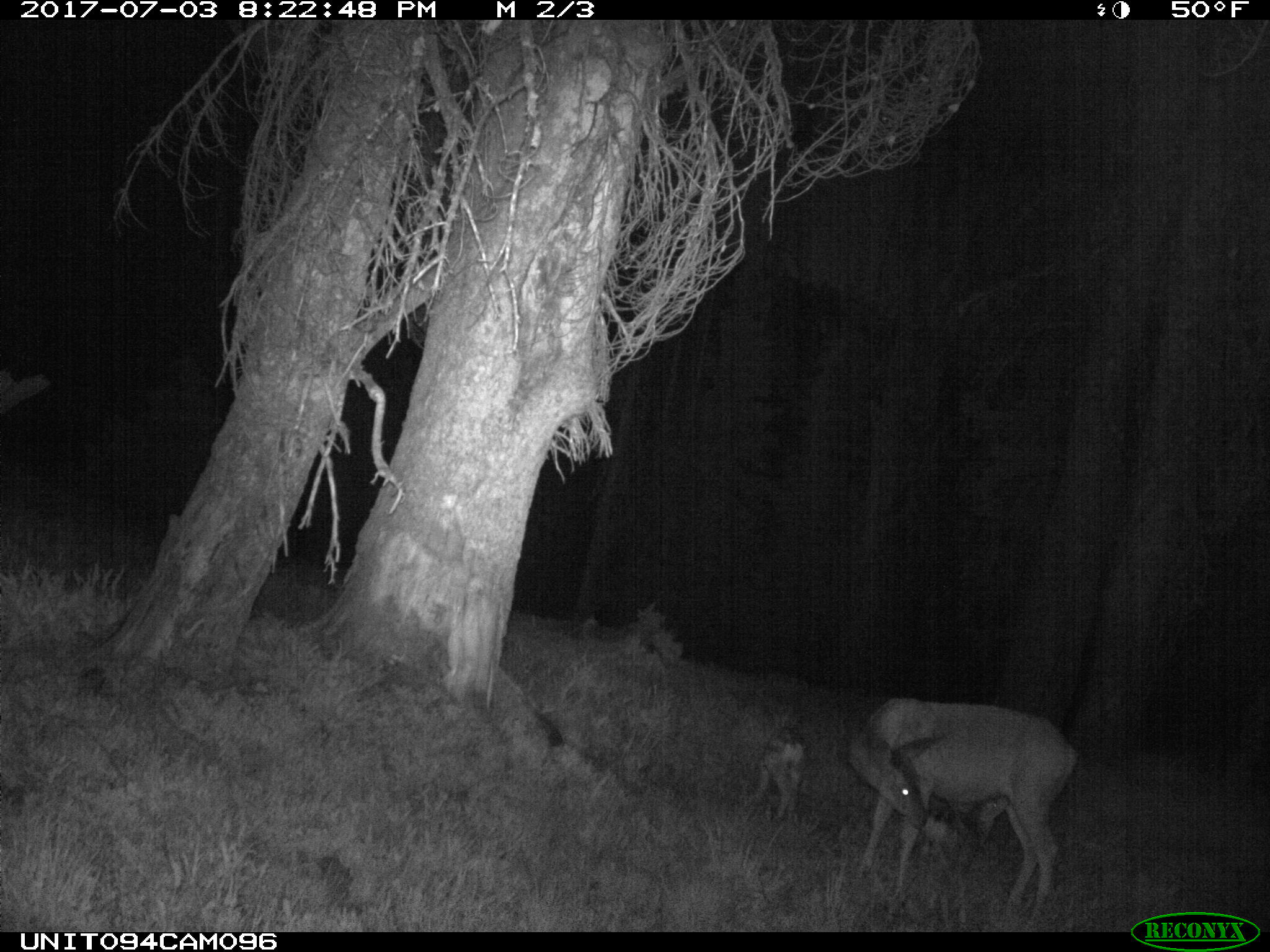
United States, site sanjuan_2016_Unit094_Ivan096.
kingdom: Animalia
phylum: Chordata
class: Mammalia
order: Artiodactyla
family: Cervidae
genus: Odocoileus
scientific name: Odocoileus hemionus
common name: mule deer